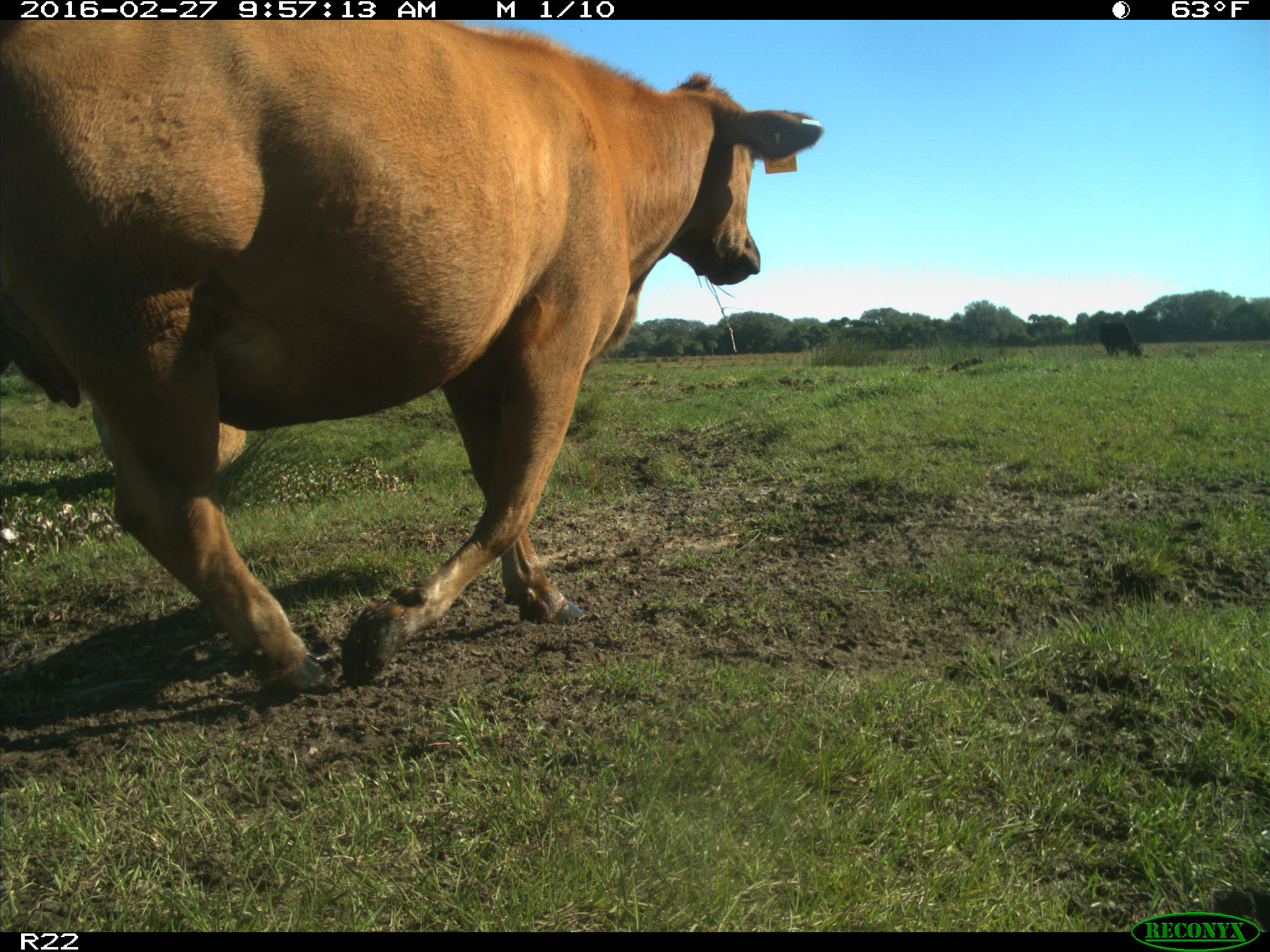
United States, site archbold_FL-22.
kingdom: Animalia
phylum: Chordata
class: Mammalia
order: Artiodactyla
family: Bovidae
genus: Bos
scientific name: Bos taurus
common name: domestic cow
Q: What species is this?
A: Bos taurus (domestic cow).